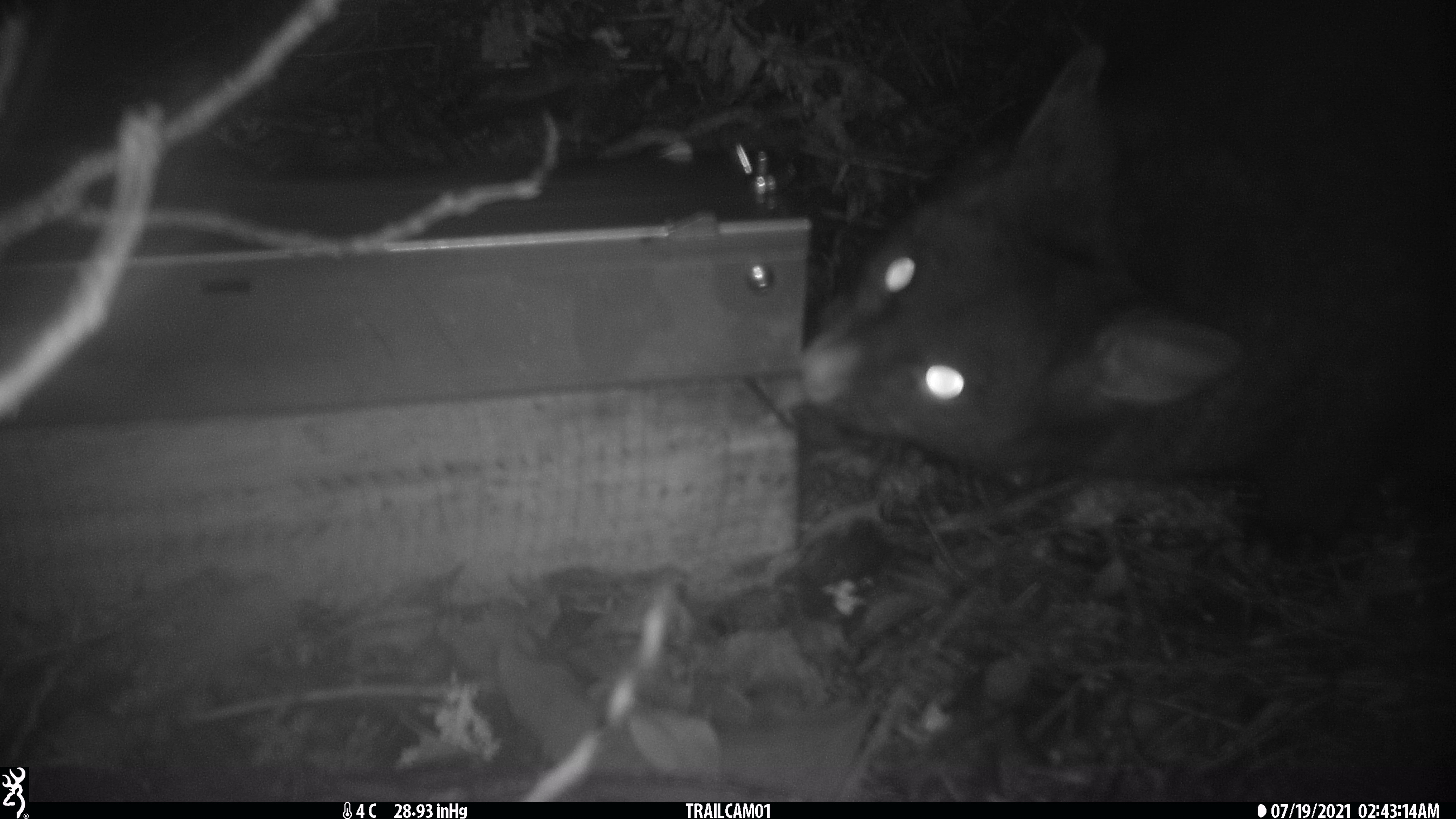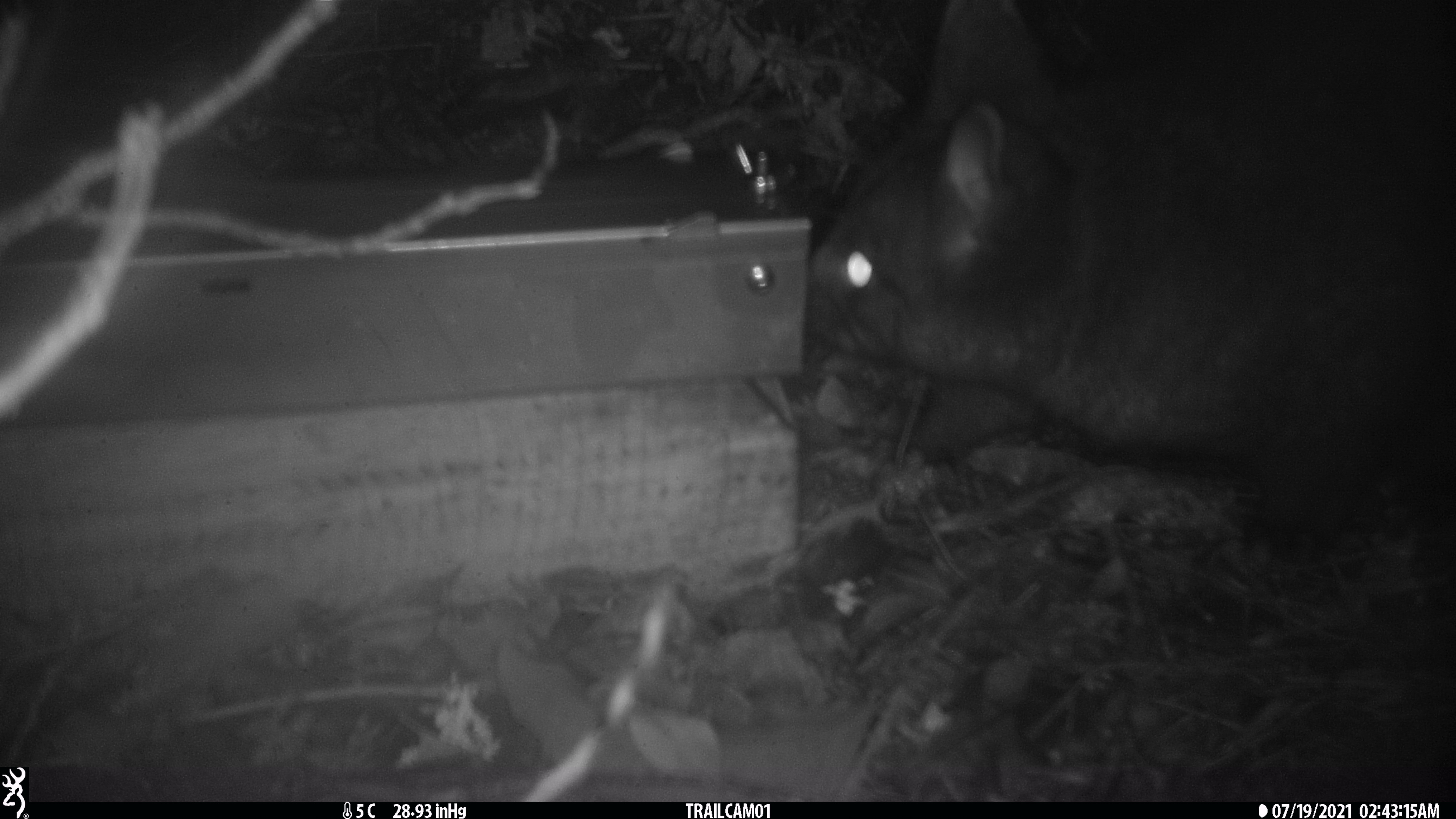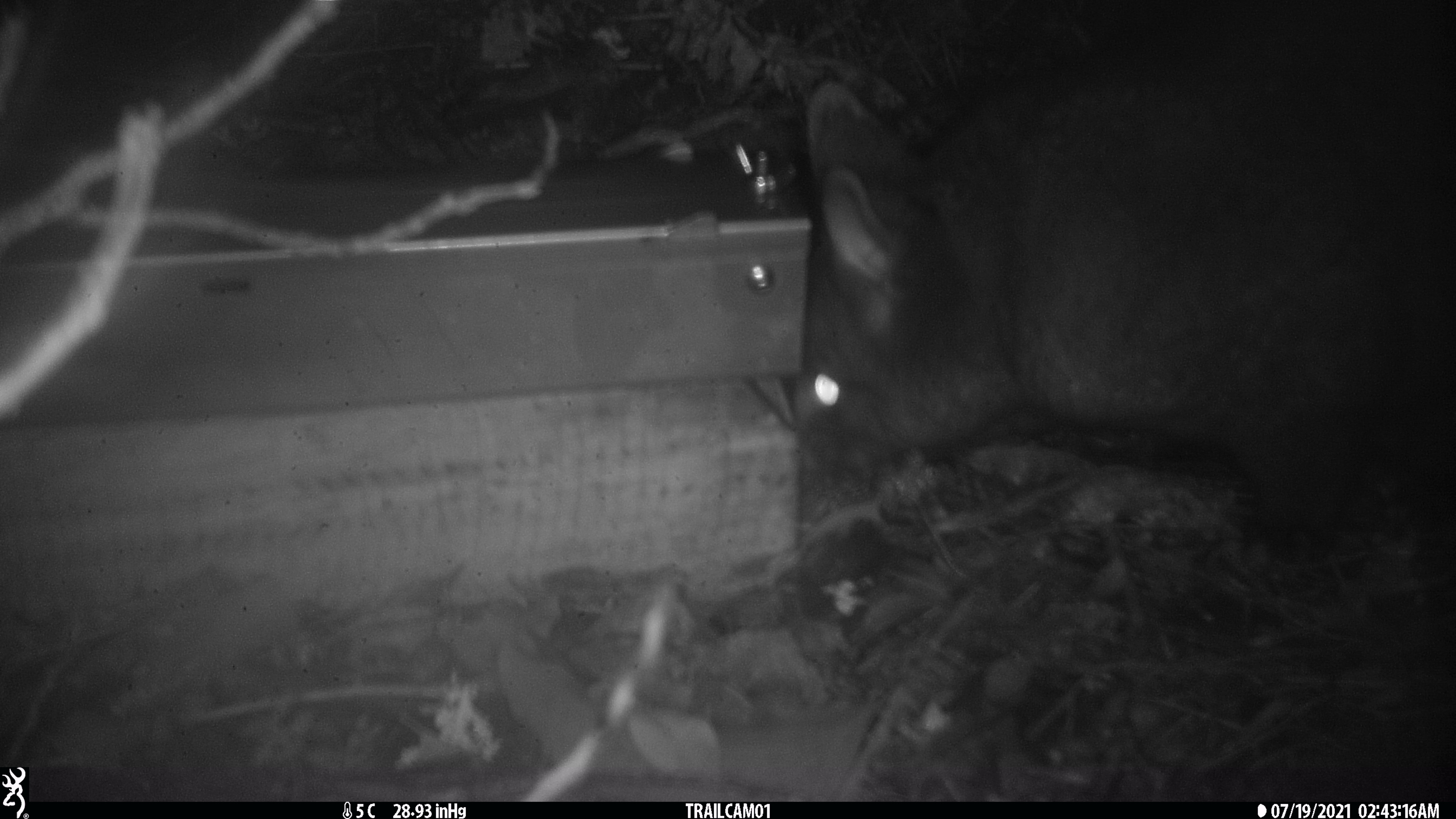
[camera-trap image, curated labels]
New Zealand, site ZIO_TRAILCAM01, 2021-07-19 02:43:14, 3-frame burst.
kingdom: Animalia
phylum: Chordata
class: Mammalia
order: Diprotodontia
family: Phalangeridae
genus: Trichosurus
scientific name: Trichosurus vulpecula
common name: common brushtail possum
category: possum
Possum (common brushtail possum) (Trichosurus vulpecula).